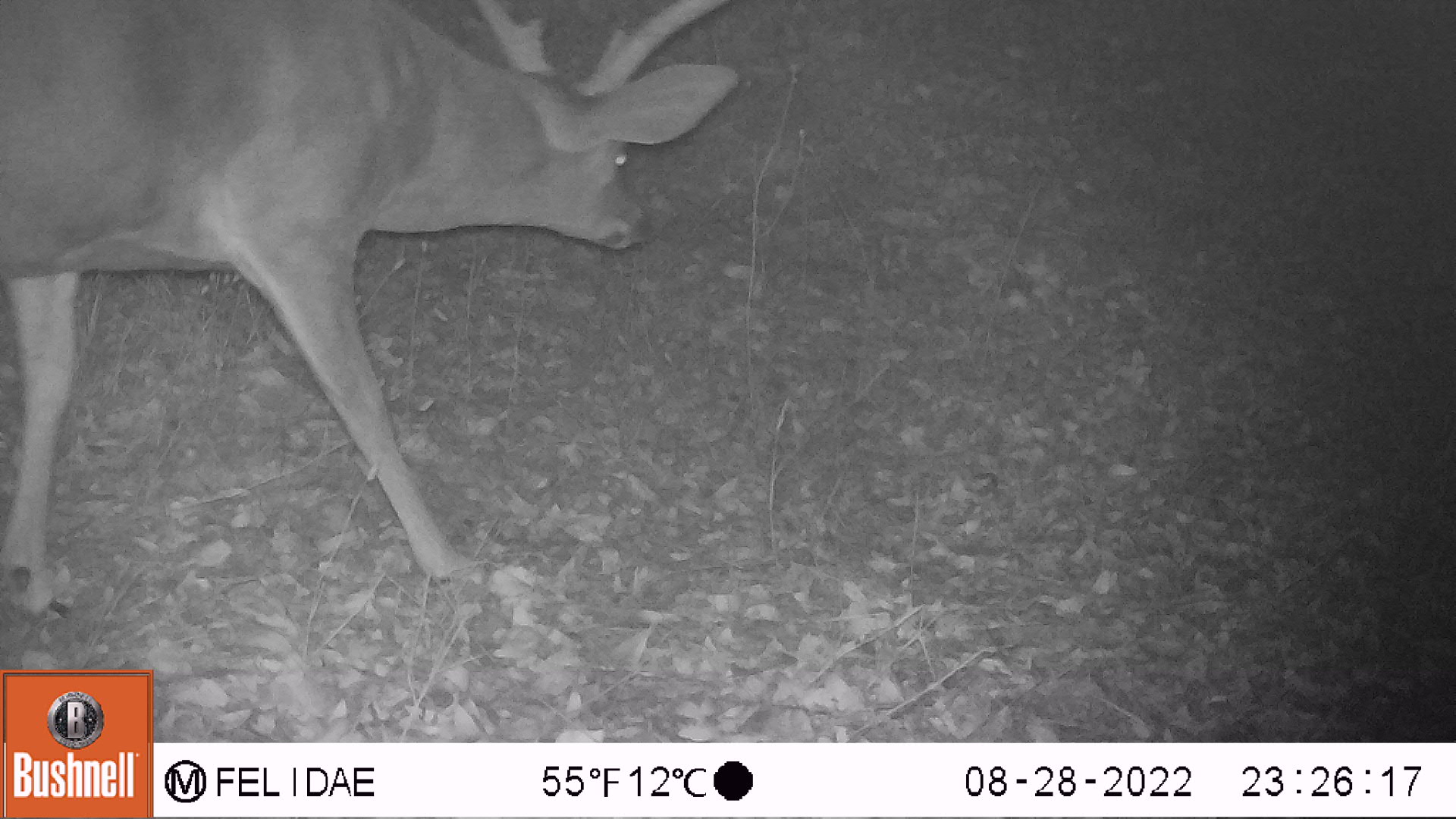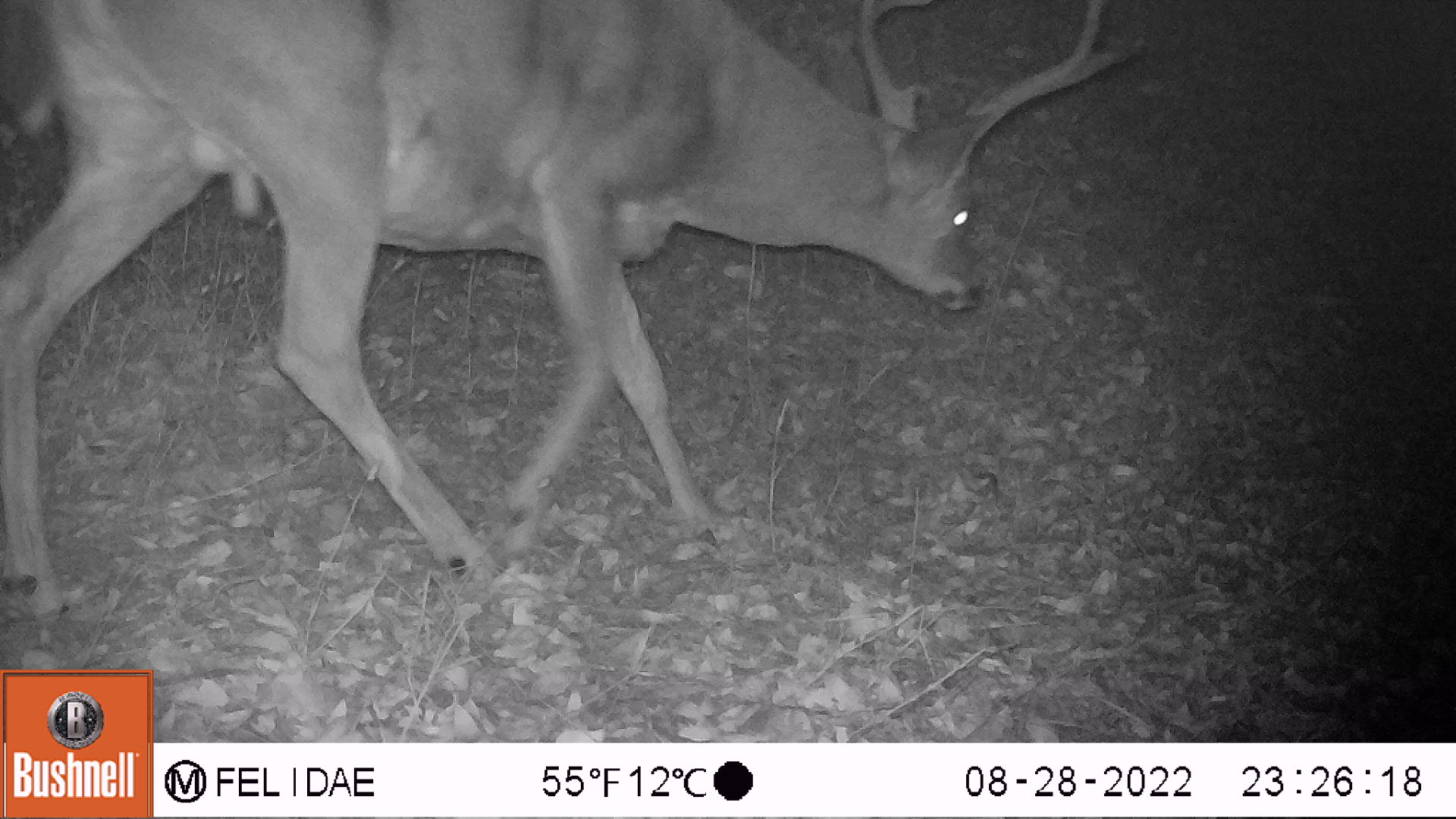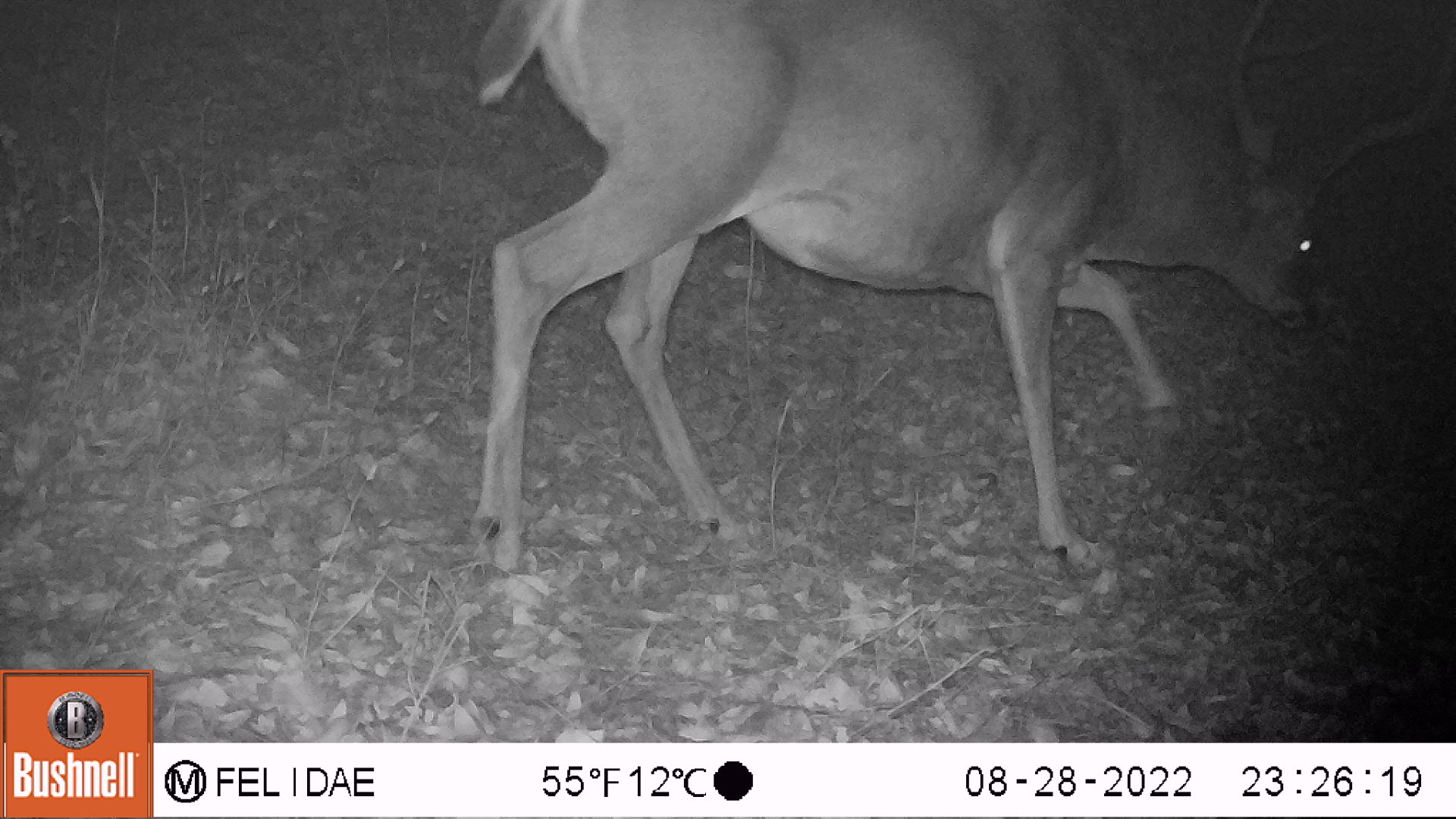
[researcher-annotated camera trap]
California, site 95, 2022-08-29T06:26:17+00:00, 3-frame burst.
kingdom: Animalia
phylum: Chordata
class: Mammalia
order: Artiodactyla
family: Cervidae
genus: Odocoileus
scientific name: Odocoileus hemionus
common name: mule deer